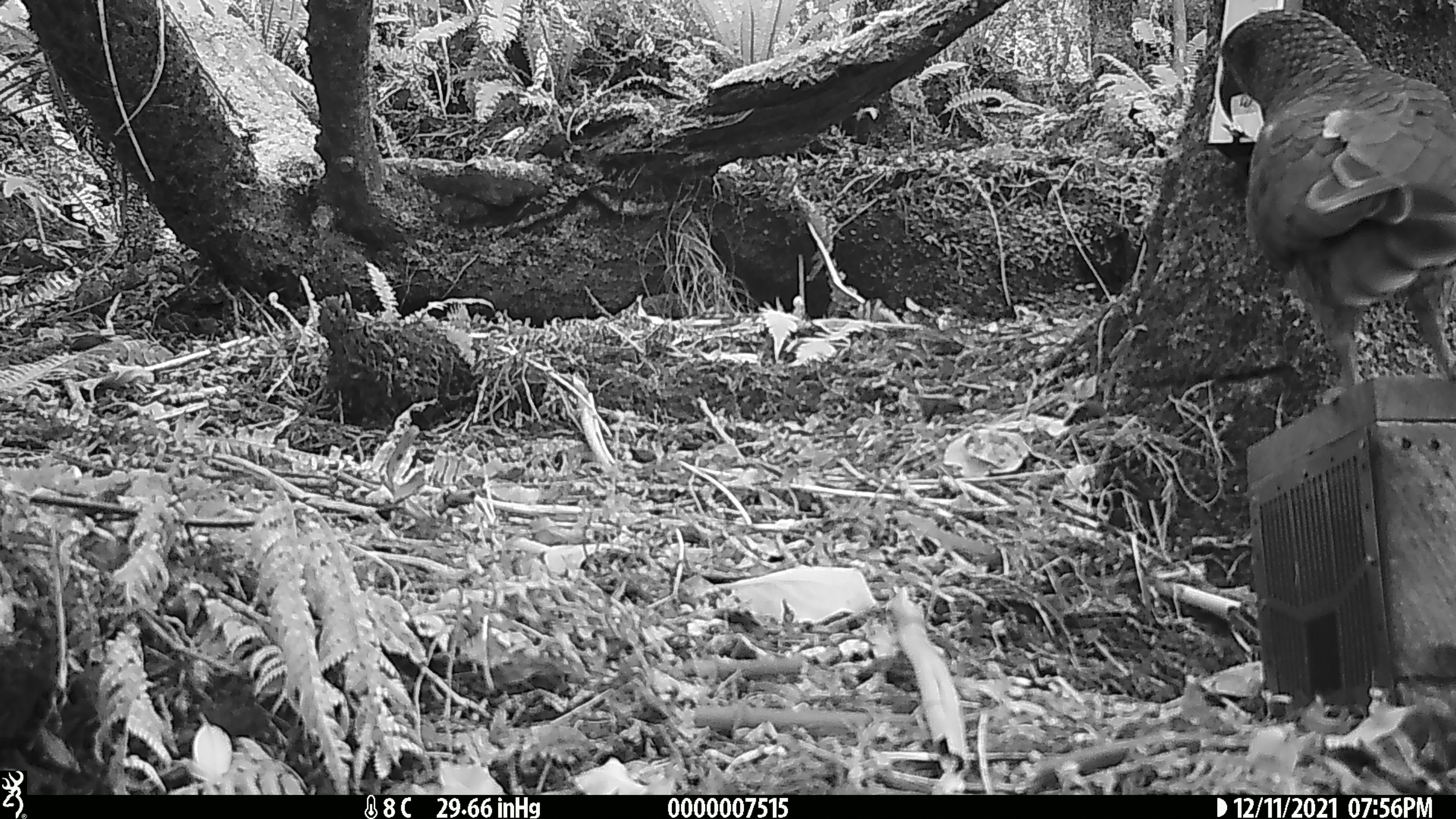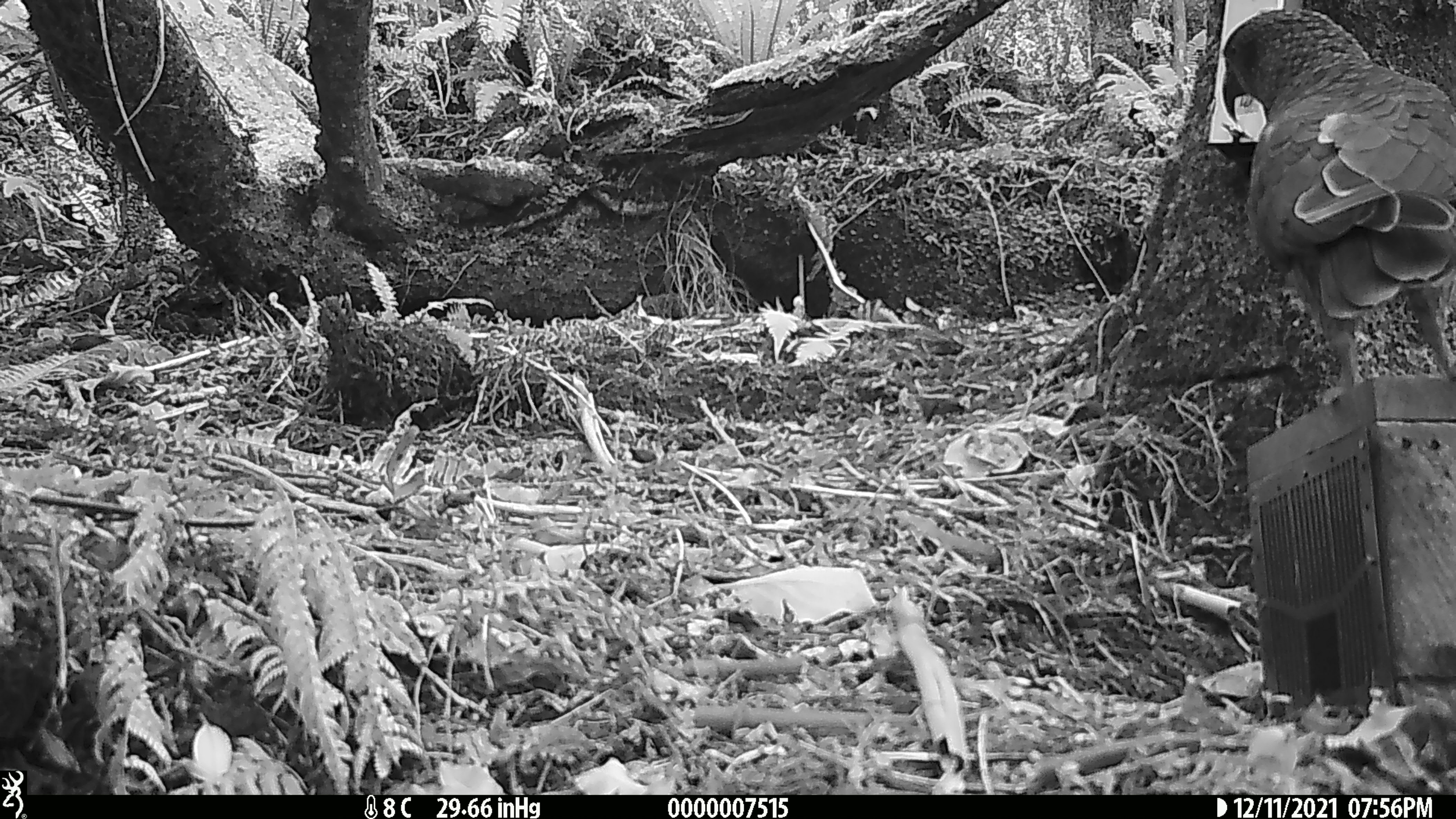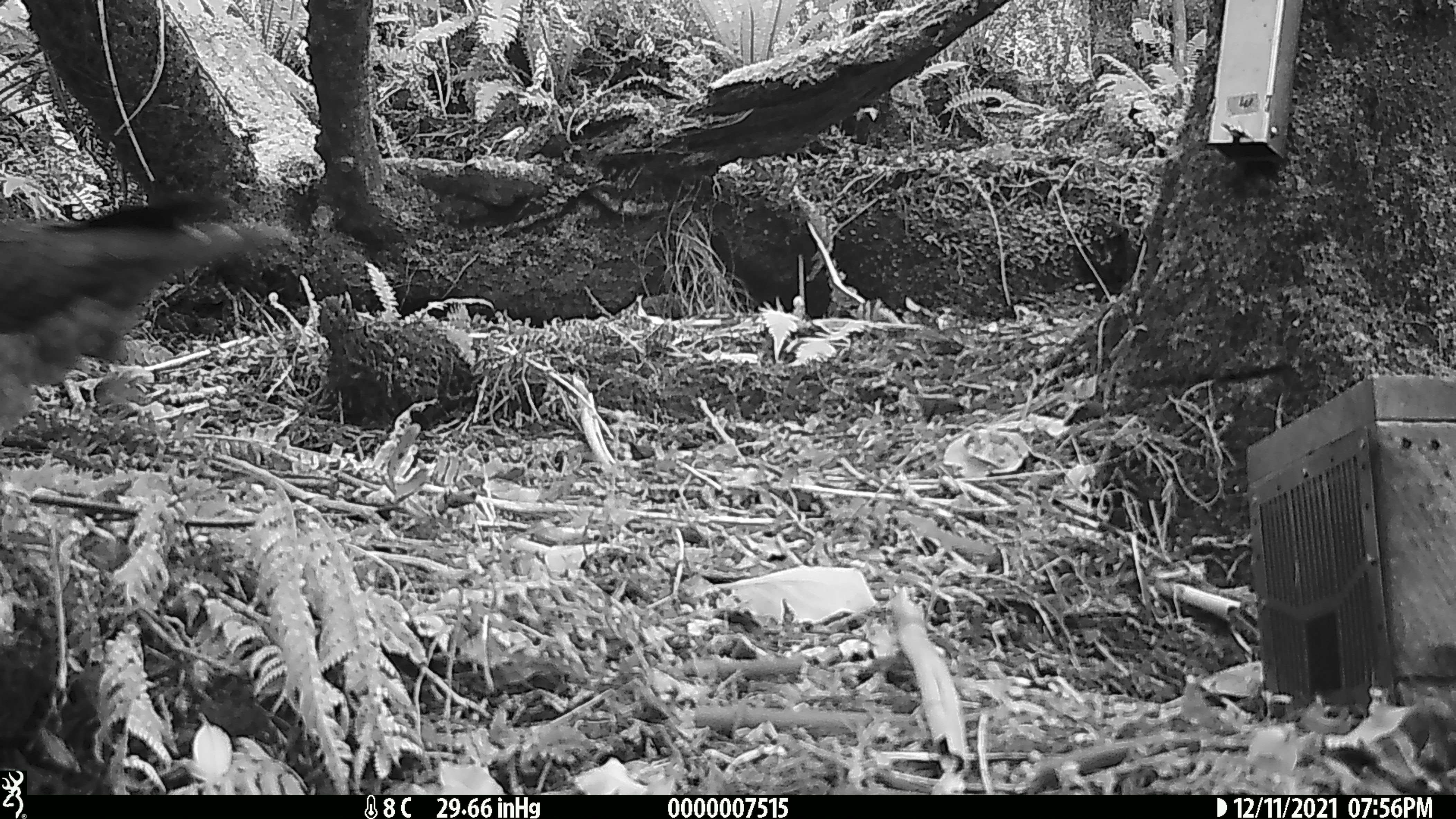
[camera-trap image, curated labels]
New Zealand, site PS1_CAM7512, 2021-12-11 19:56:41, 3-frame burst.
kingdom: Animalia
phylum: Chordata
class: Aves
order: Psittaciformes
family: Strigopidae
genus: Nestor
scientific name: Nestor notabilis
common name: kea